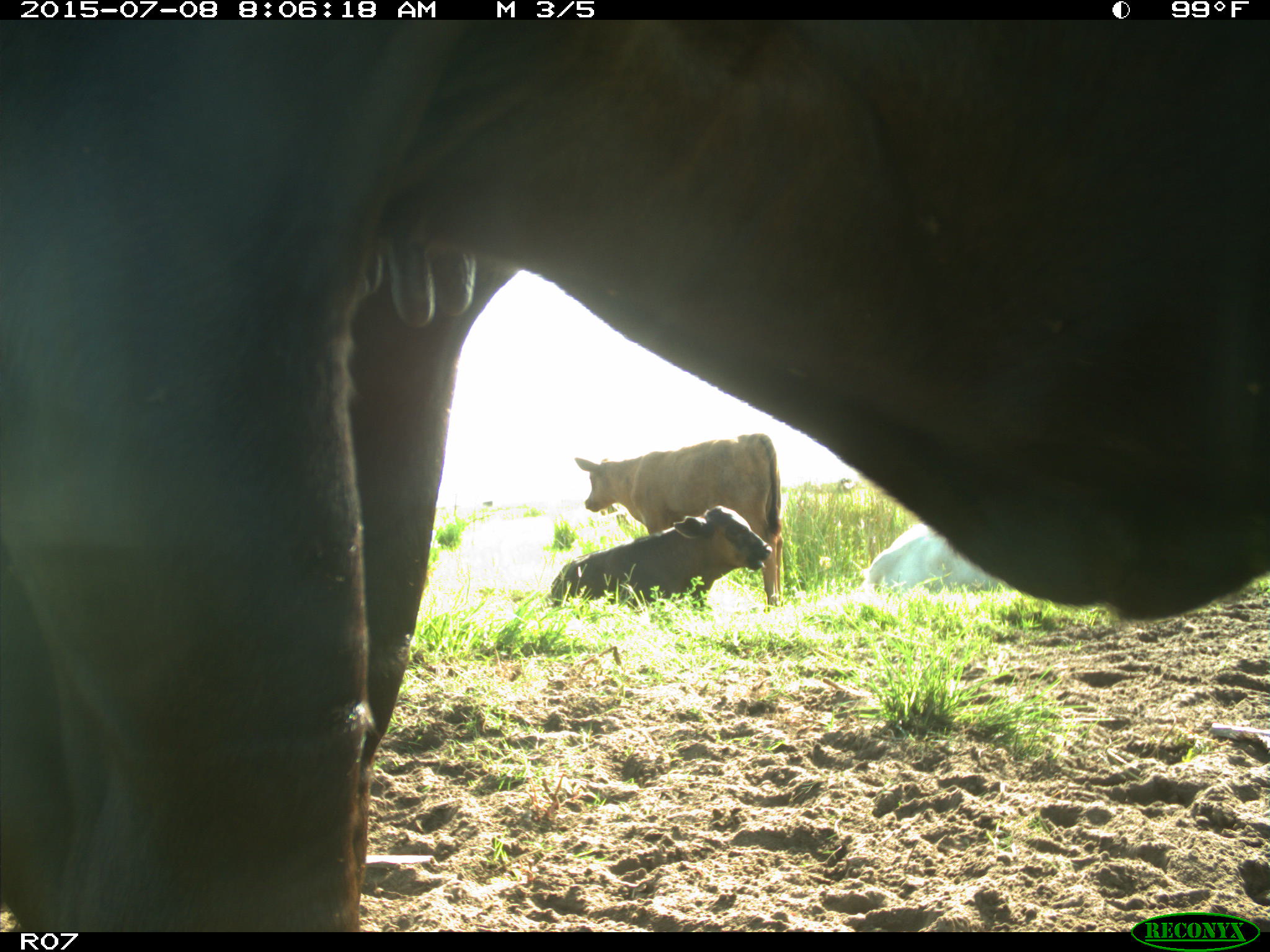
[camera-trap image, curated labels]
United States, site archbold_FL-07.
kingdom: Animalia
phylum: Chordata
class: Mammalia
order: Artiodactyla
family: Bovidae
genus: Bos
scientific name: Bos taurus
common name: domestic cow